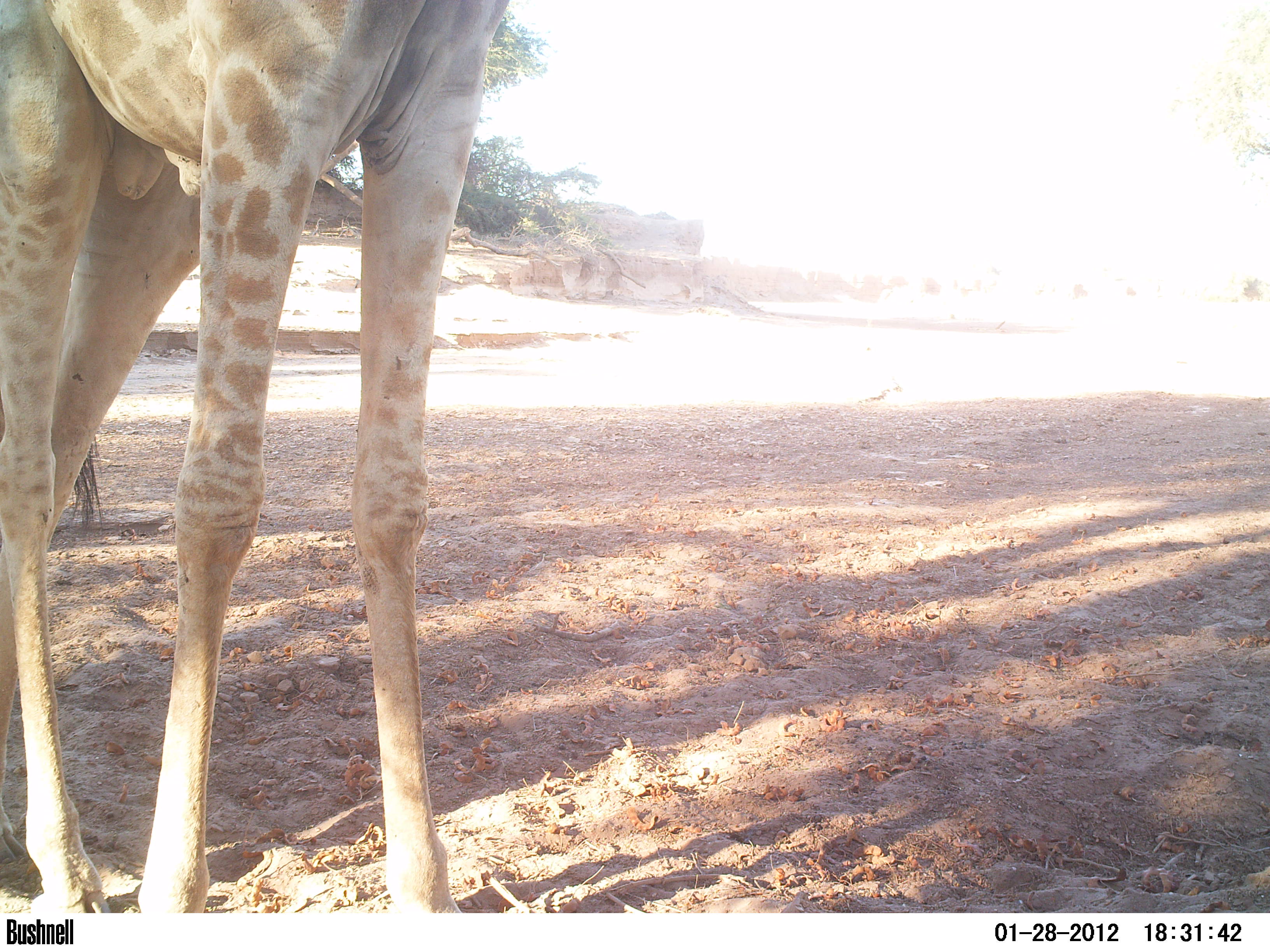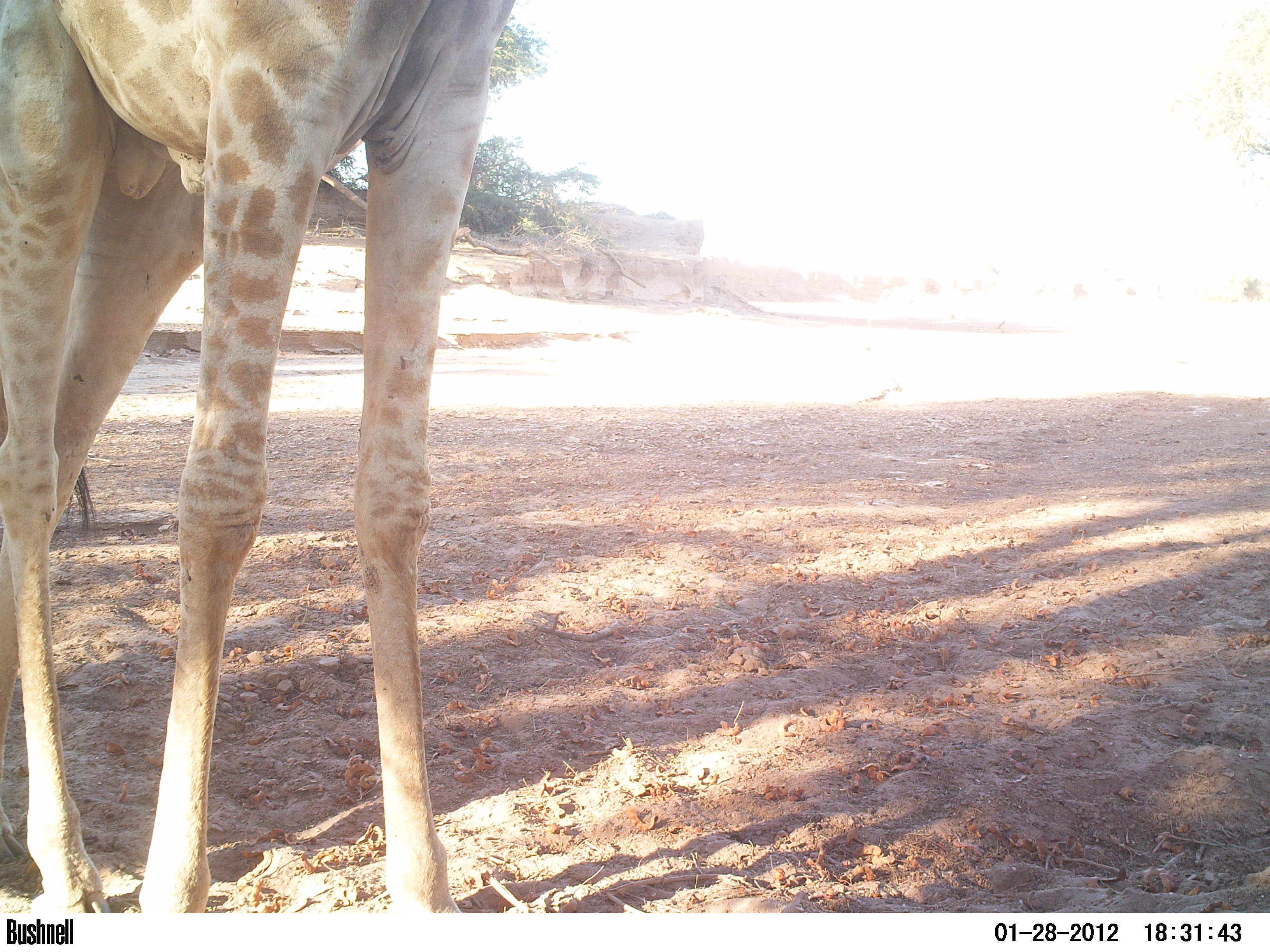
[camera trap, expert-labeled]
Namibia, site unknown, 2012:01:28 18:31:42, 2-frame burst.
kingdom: Animalia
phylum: Chordata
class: Mammalia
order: Artiodactyla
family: Giraffidae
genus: Giraffa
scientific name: Giraffa camelopardalis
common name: giraffe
Giraffa camelopardalis (giraffe).